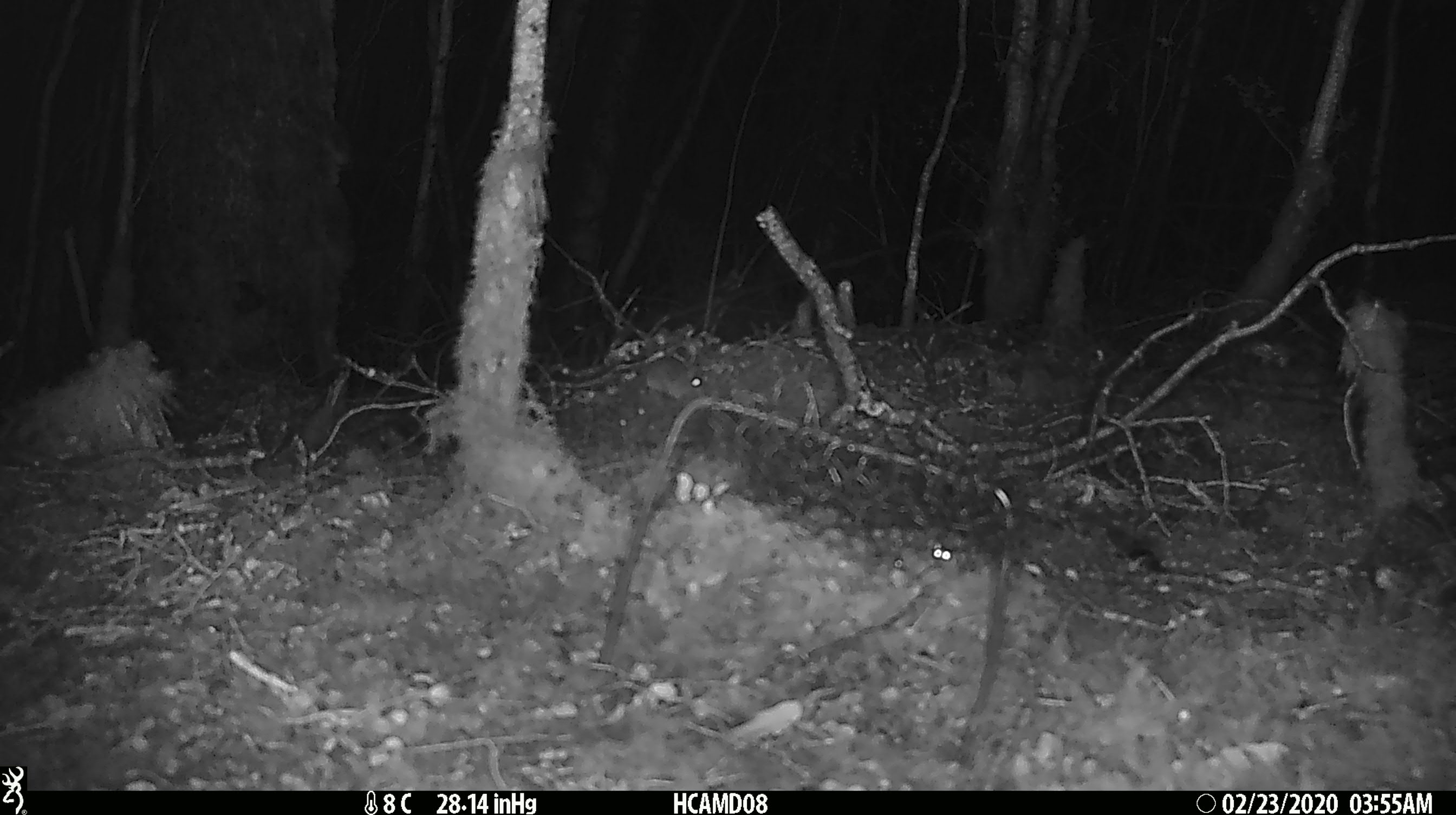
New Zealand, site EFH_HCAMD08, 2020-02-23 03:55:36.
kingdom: Animalia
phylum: Chordata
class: Mammalia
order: Rodentia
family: Muridae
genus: Mus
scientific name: Mus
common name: mouse